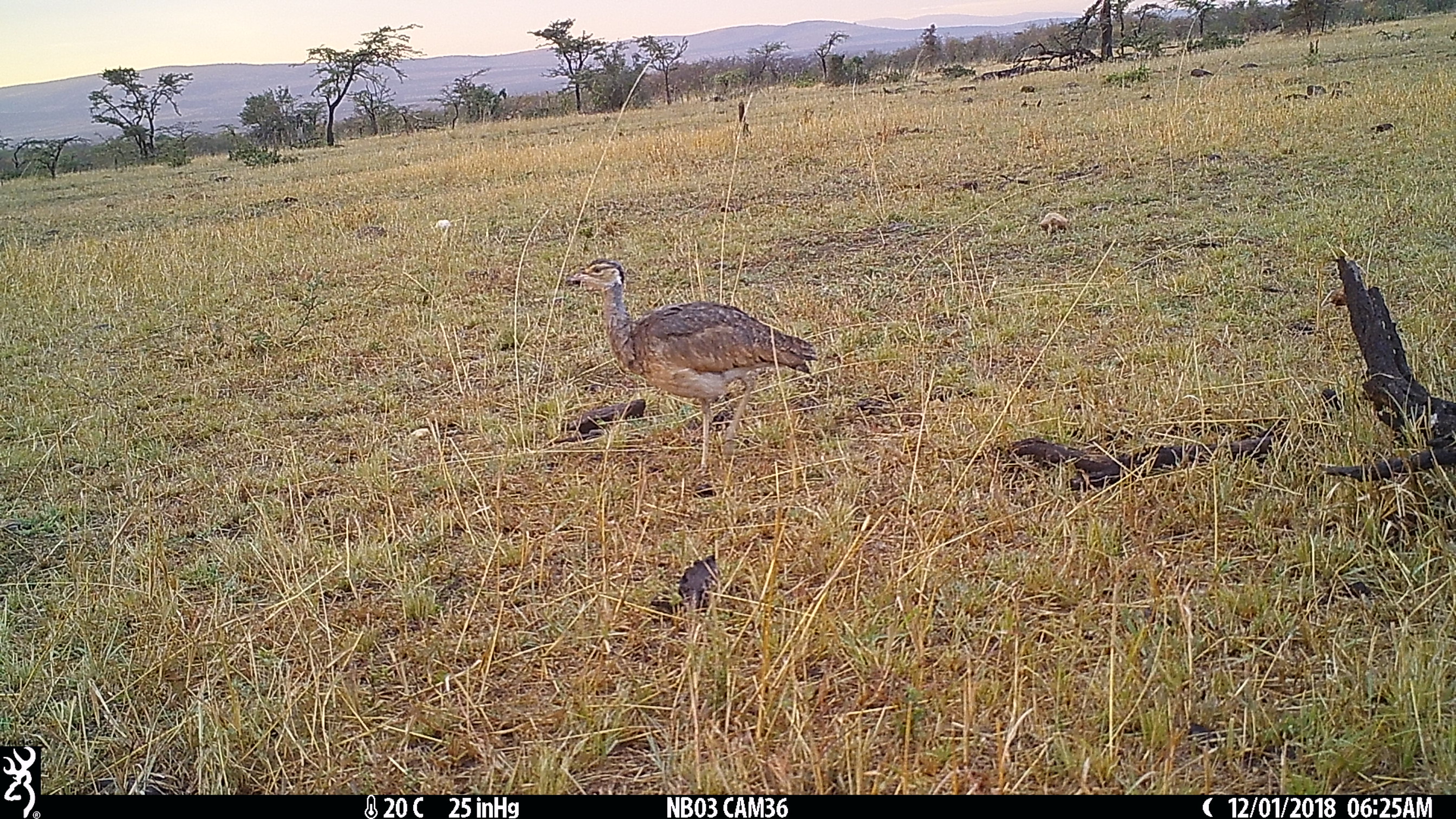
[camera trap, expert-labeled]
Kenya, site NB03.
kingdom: Animalia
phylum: Chordata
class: Aves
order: Otidiformes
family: Otididae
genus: Eupodotis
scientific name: Eupodotis senegalensis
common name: white-bellied bustard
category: bustard white bellied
Bustard white bellied (white-bellied bustard) (Eupodotis senegalensis).